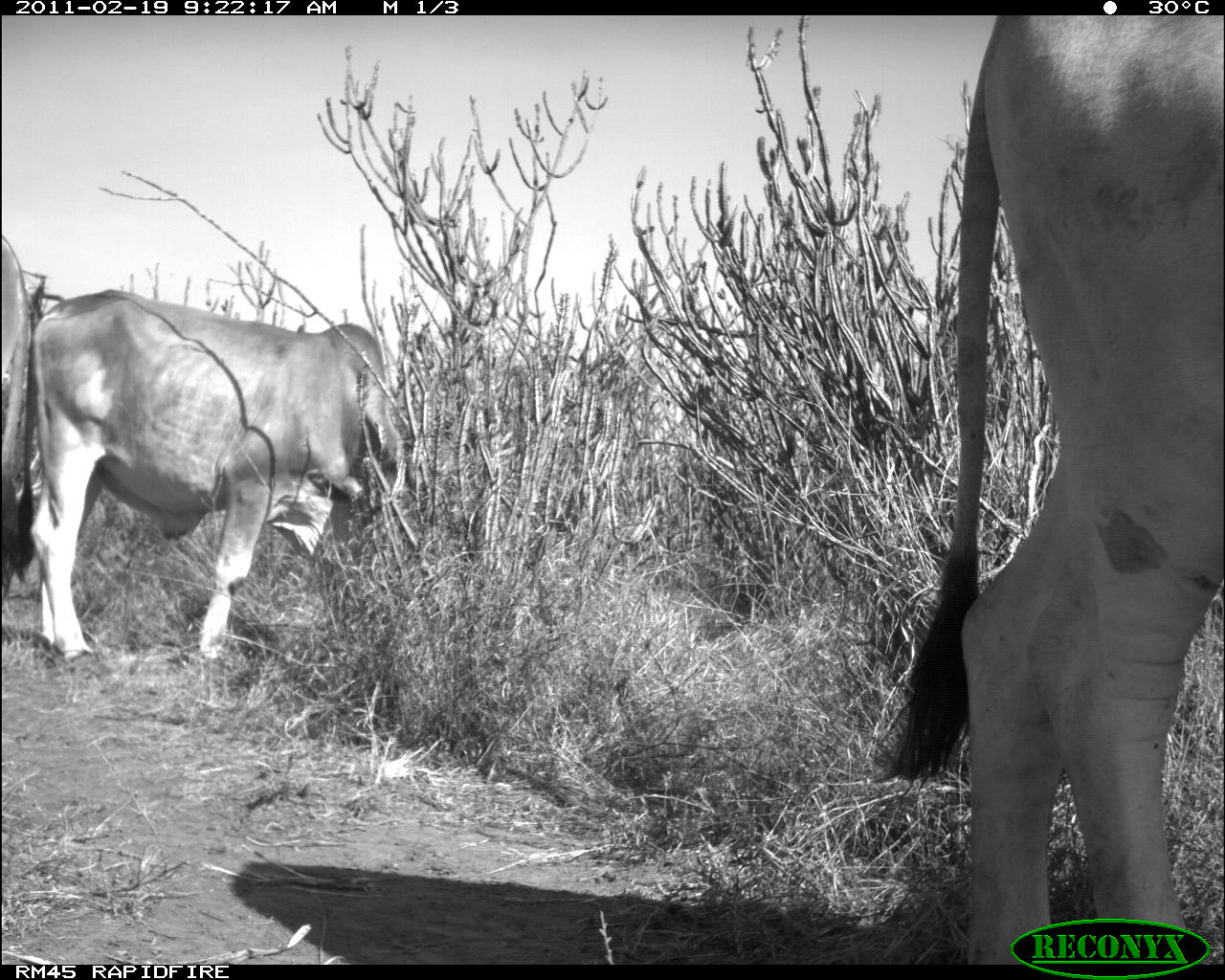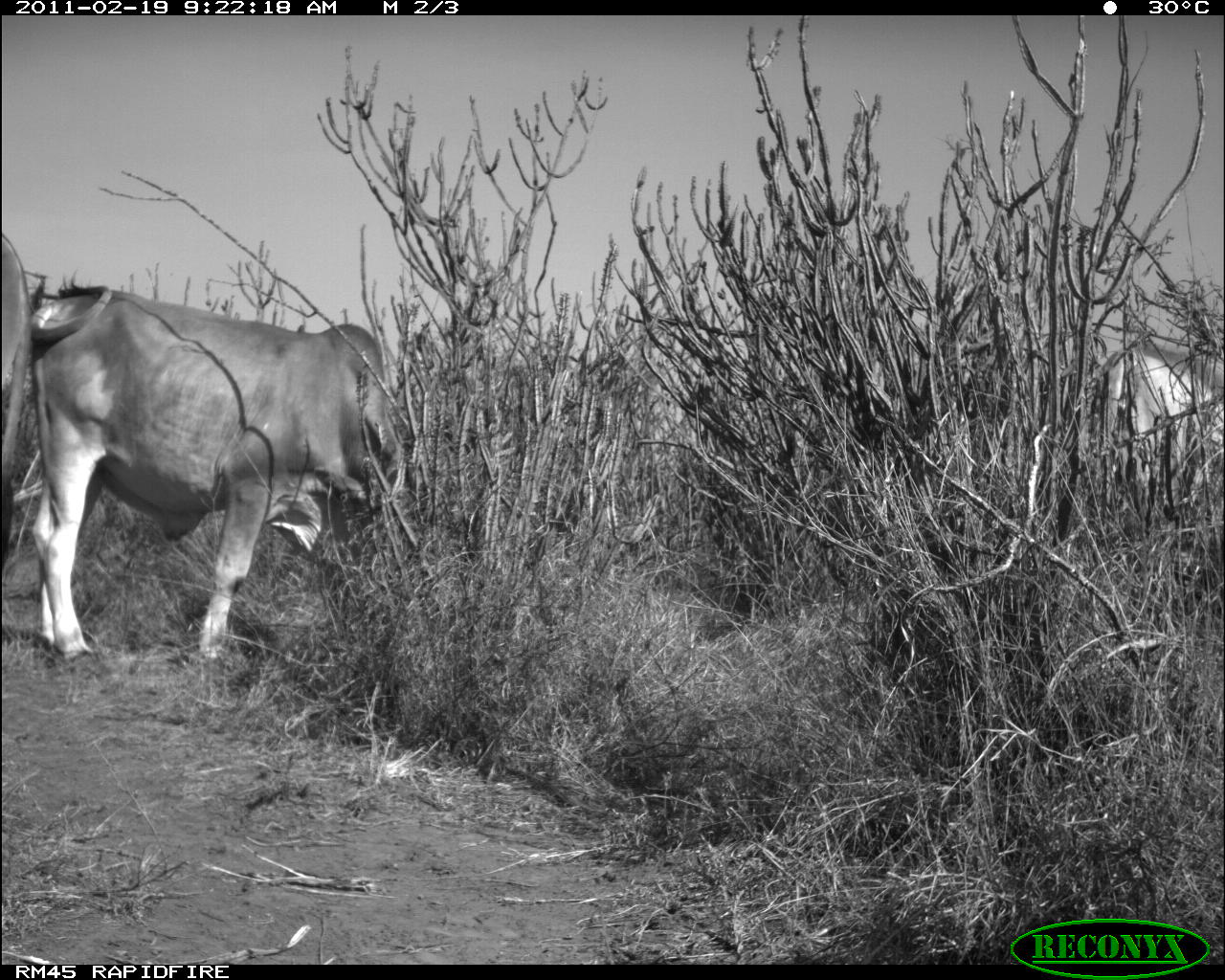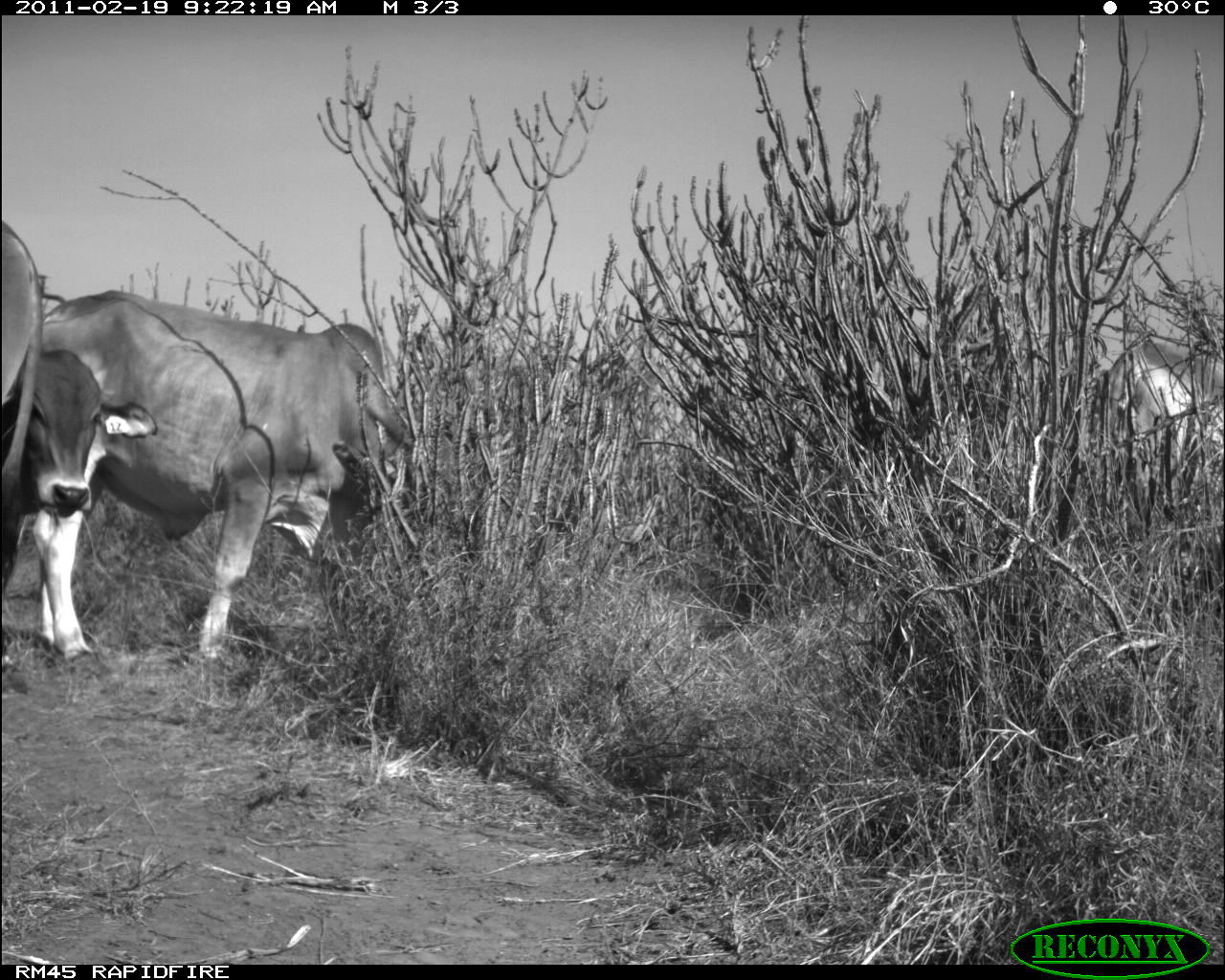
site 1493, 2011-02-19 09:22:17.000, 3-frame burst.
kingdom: Animalia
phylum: Chordata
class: Mammalia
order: Artiodactyla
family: Bovidae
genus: Bos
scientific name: Bos taurus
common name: domestic cattle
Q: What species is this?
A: Bos taurus (domestic cattle).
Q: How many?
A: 3.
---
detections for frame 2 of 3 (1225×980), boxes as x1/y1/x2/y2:
bos taurus: 22/280/402/667; 1097/334/1224/485; 0/235/32/574